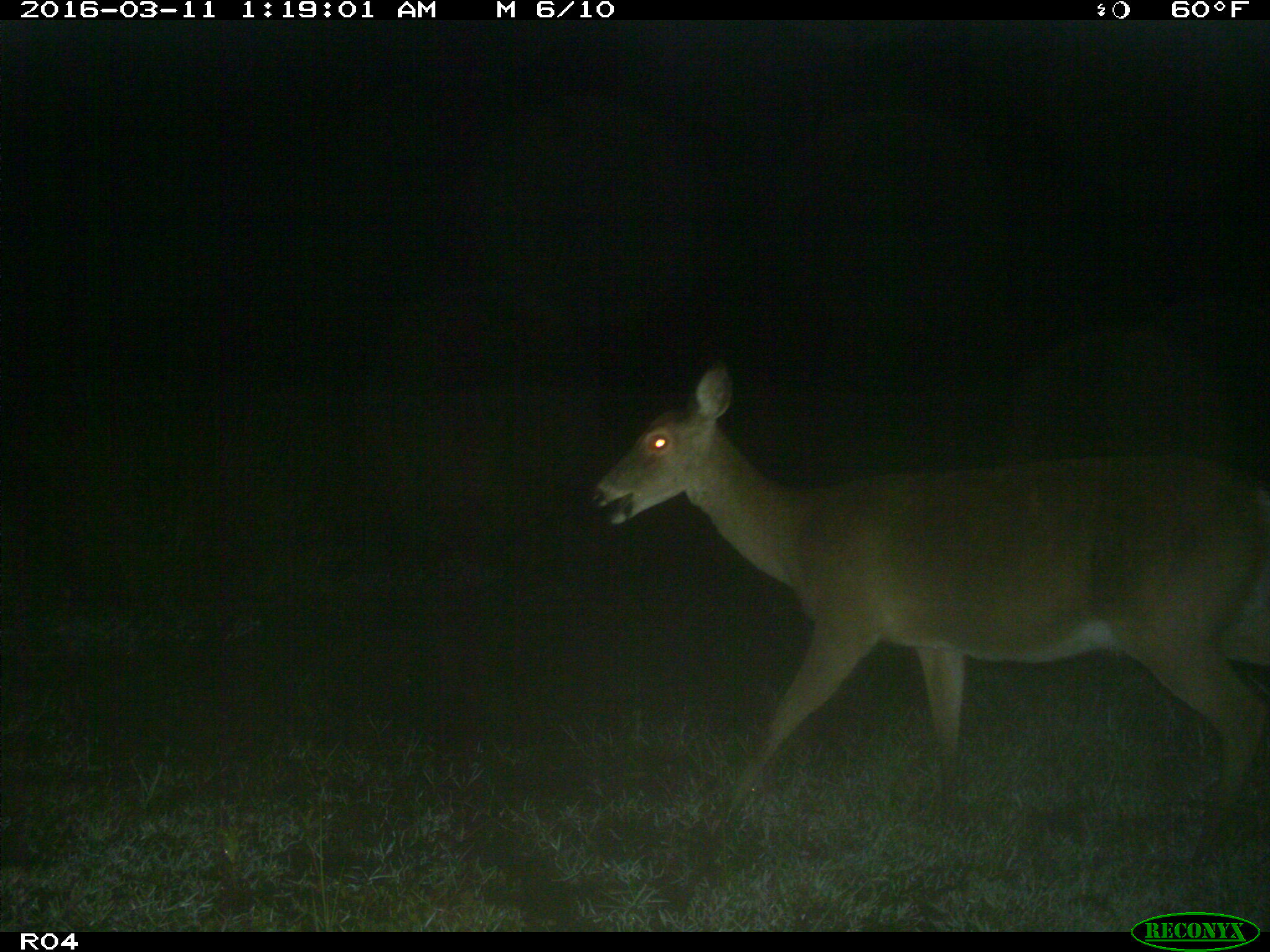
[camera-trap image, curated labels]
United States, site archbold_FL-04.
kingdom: Animalia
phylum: Chordata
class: Mammalia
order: Artiodactyla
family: Cervidae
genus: Odocoileus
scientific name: Odocoileus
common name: deer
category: unidentified deer